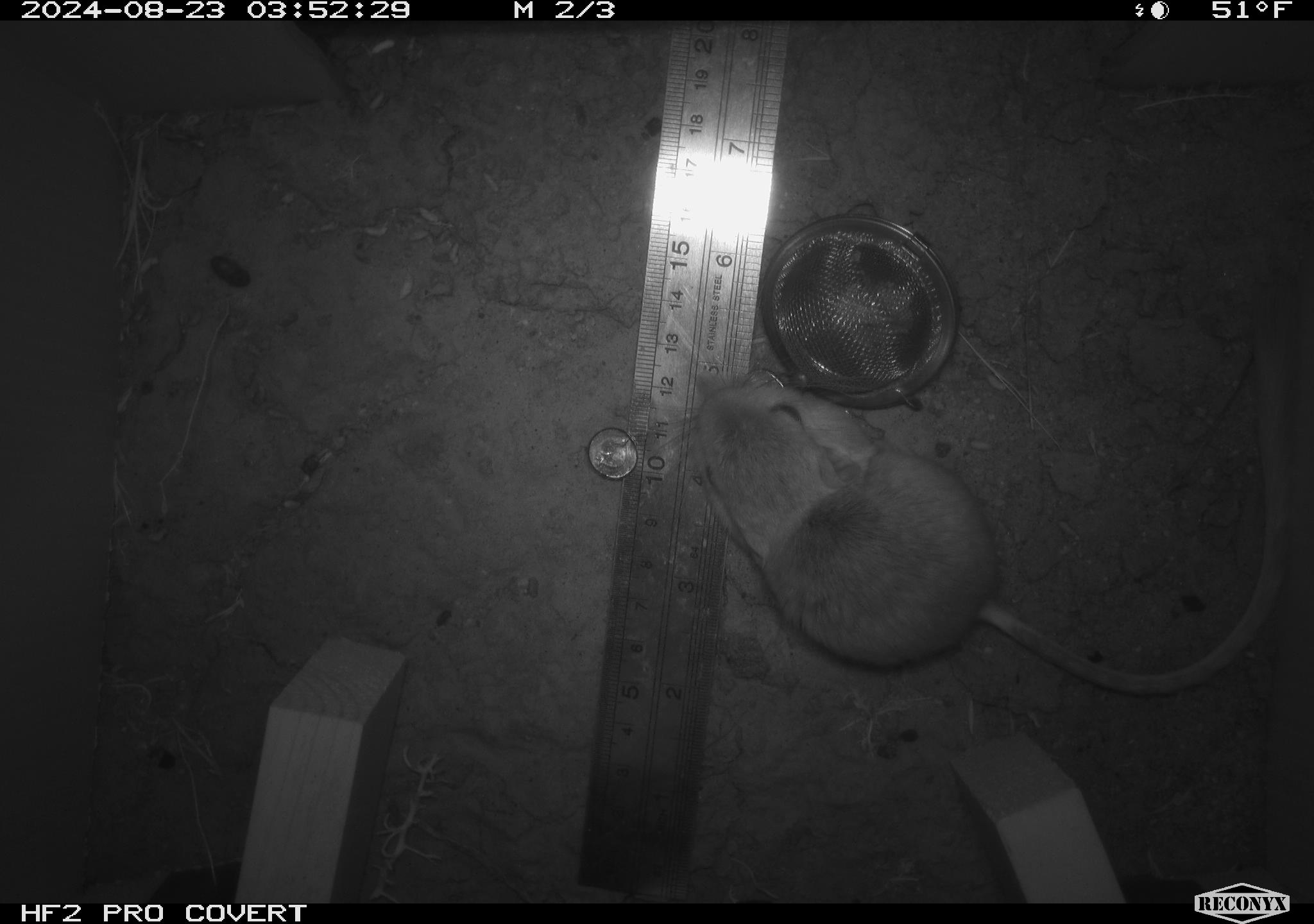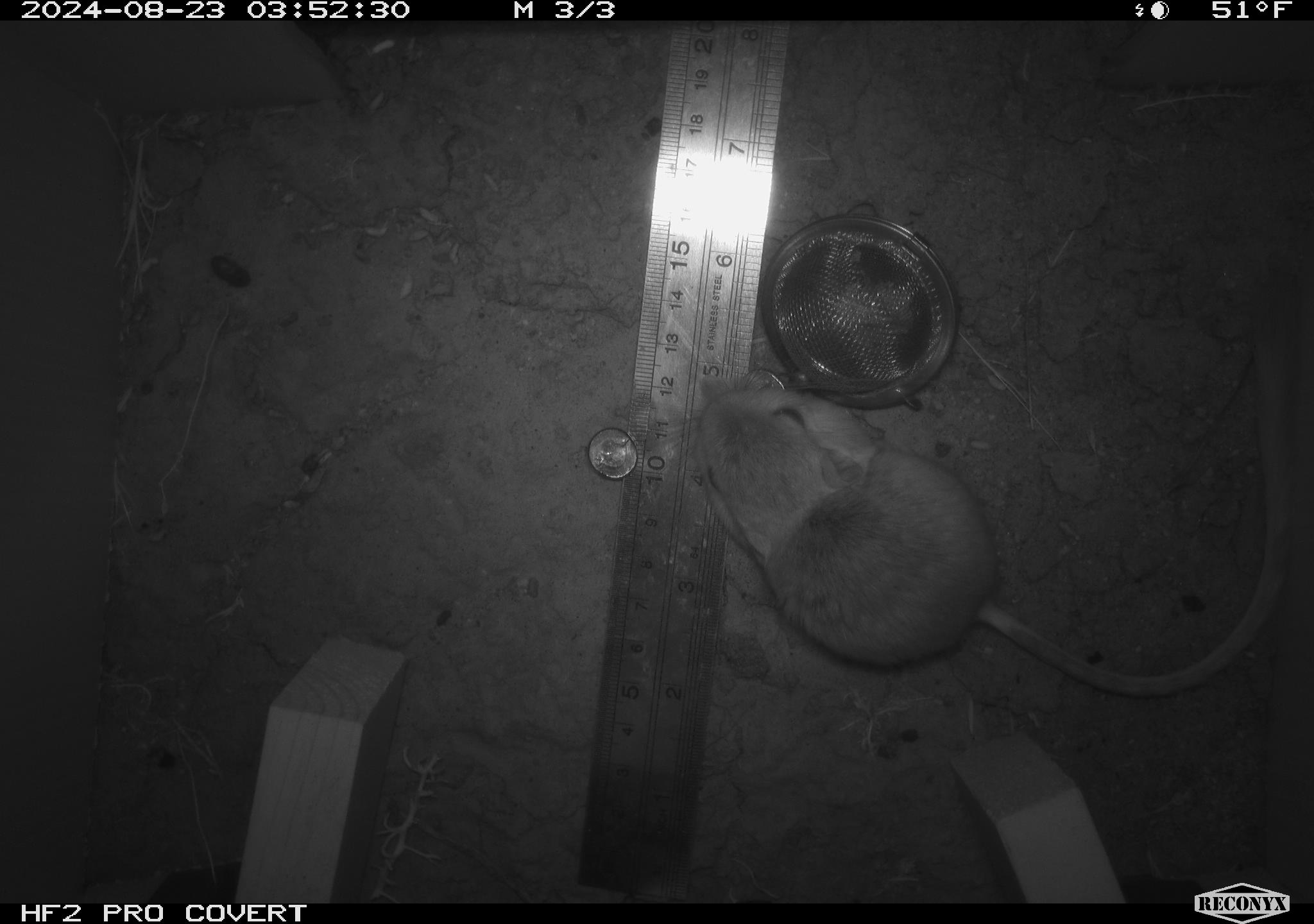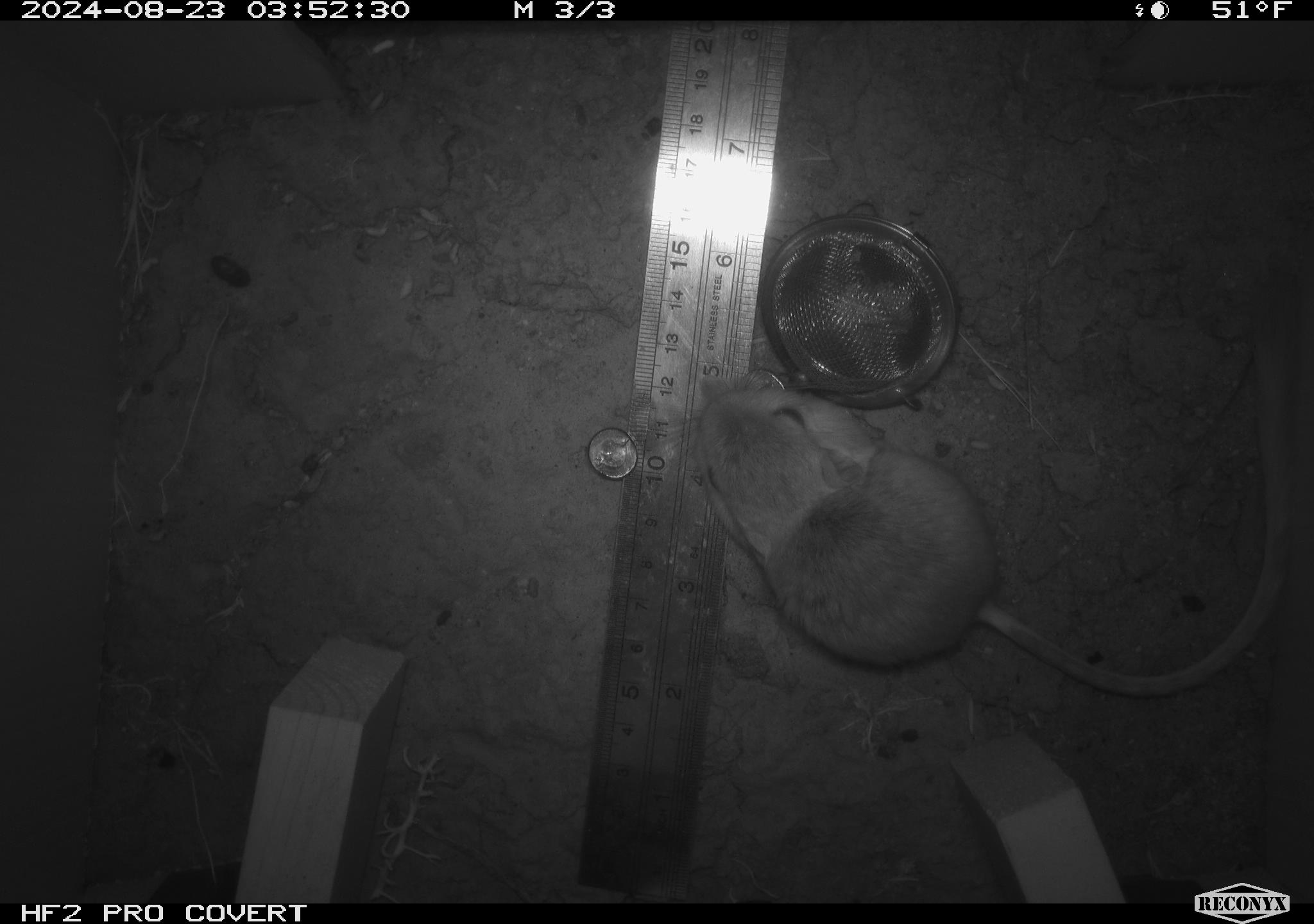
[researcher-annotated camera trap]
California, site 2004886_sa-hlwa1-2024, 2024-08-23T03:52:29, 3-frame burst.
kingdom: Animalia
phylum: Chordata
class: Mammalia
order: Rodentia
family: Heteromyidae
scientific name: Heteromyidae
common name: kangaroo rats and pocket mice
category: heteromyidae family